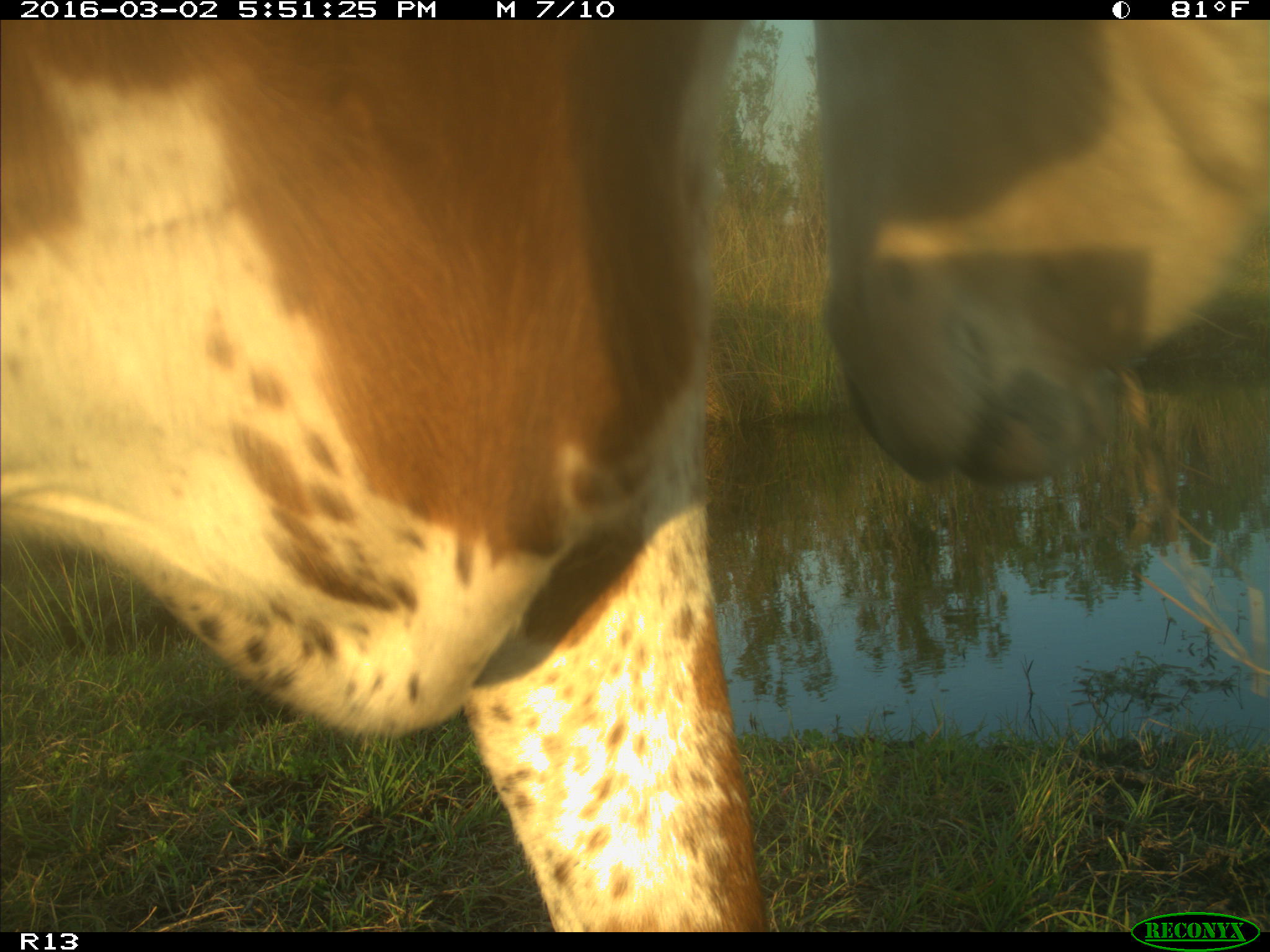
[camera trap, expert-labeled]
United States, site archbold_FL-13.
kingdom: Animalia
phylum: Chordata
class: Mammalia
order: Artiodactyla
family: Bovidae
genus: Bos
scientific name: Bos taurus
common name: domestic cow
Bos taurus (domestic cow).